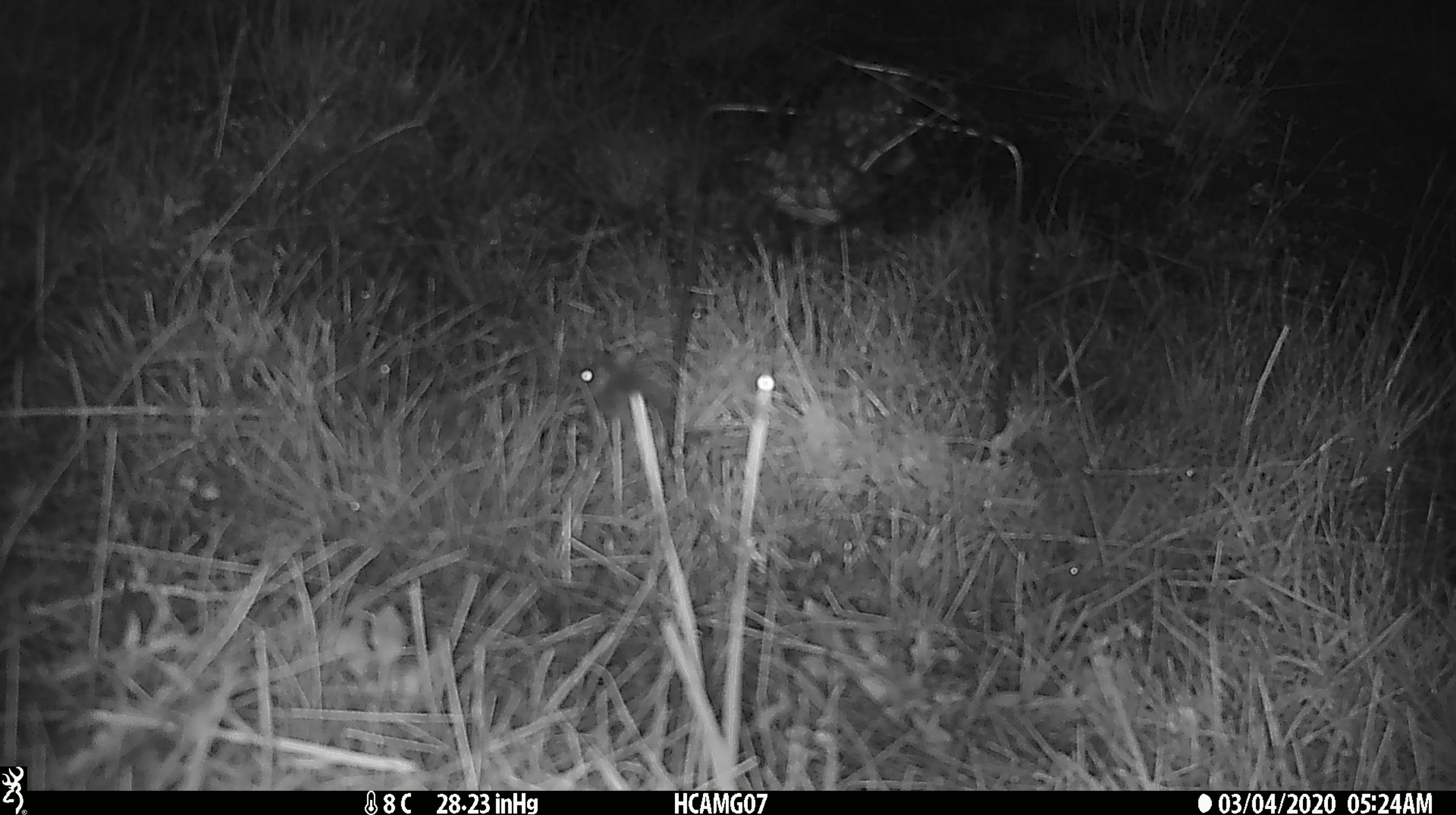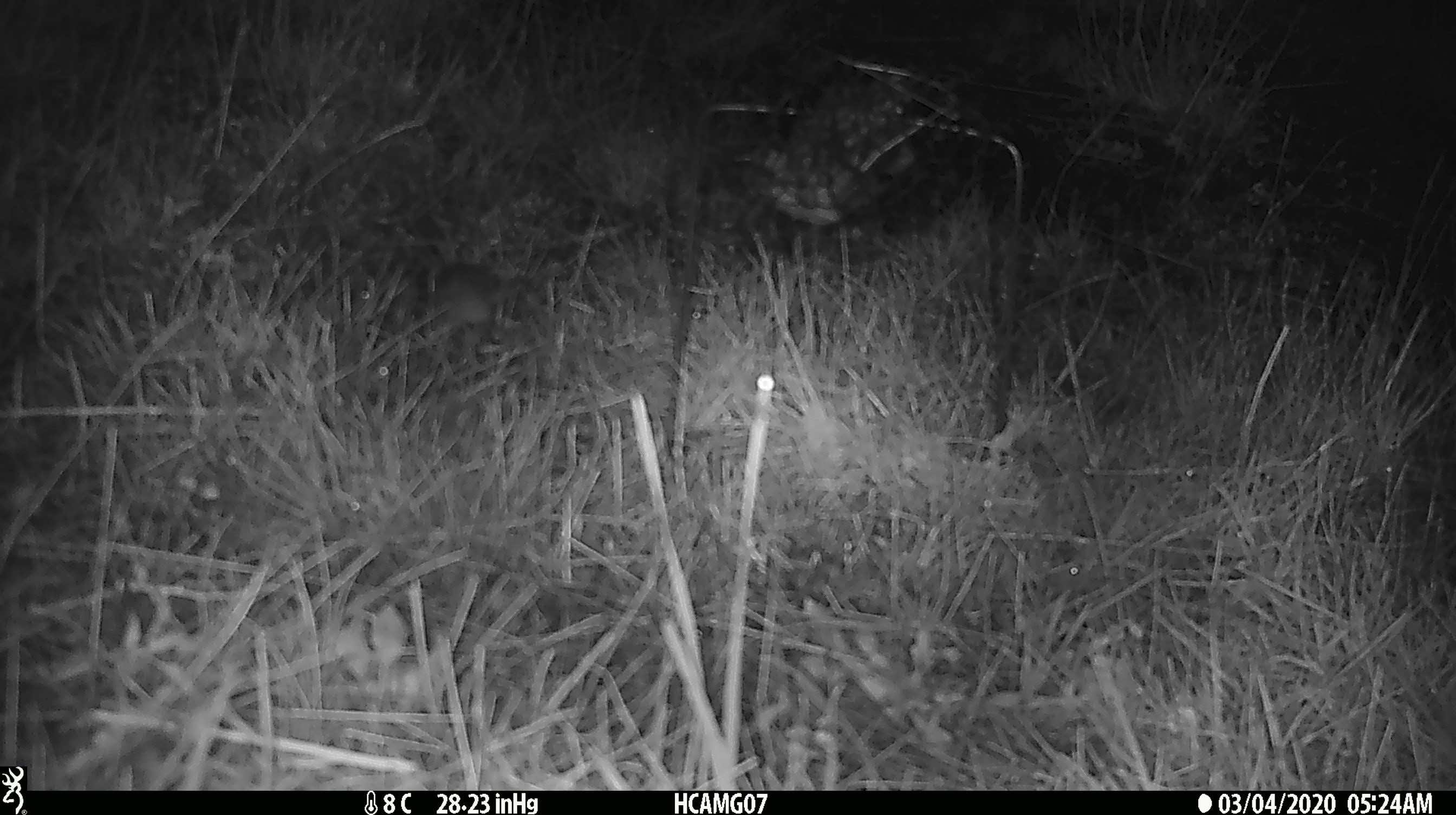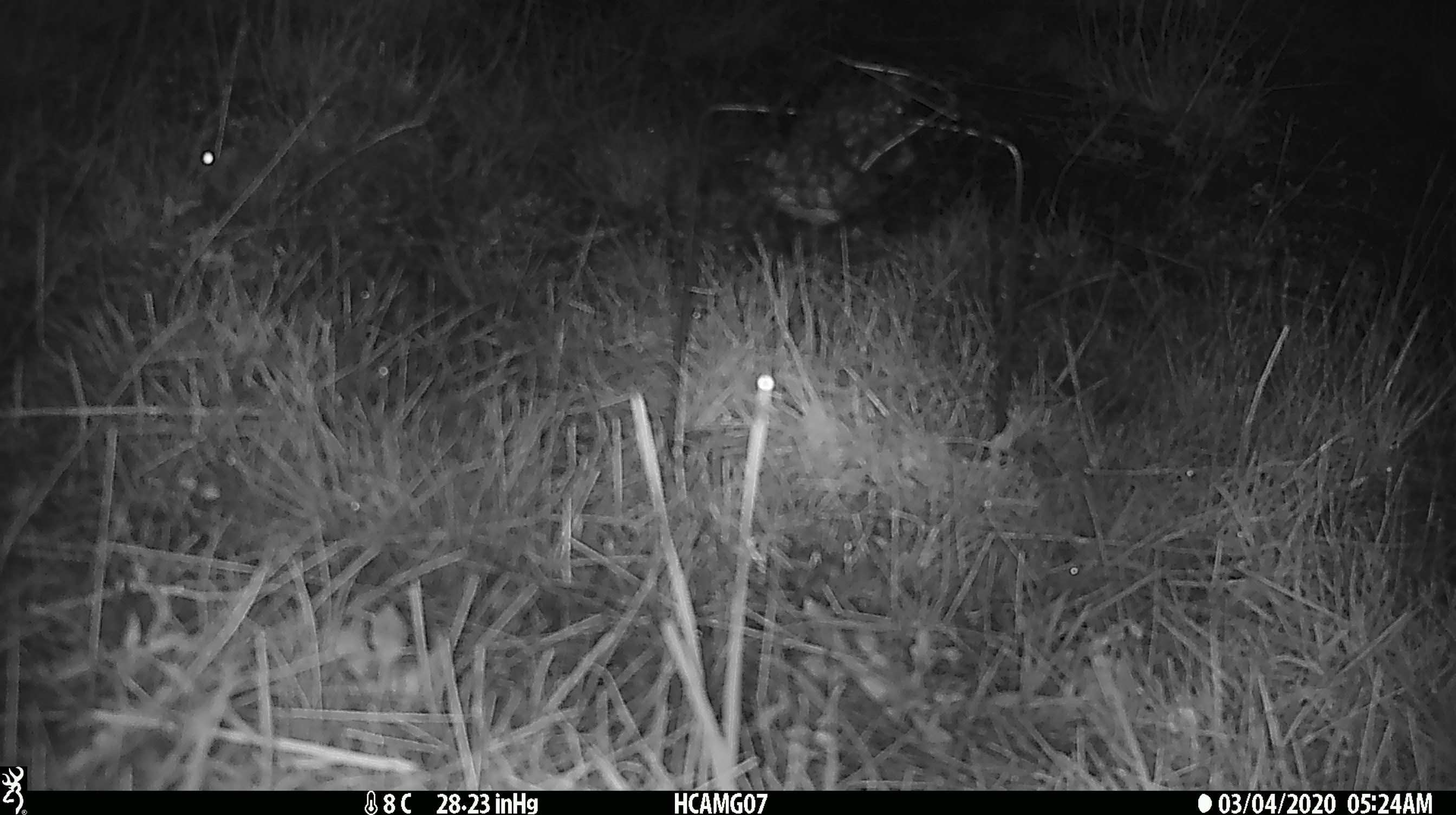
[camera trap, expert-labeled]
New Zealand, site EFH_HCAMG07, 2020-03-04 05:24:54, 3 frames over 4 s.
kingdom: Animalia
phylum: Chordata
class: Mammalia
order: Rodentia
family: Muridae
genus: Mus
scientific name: Mus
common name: mouse